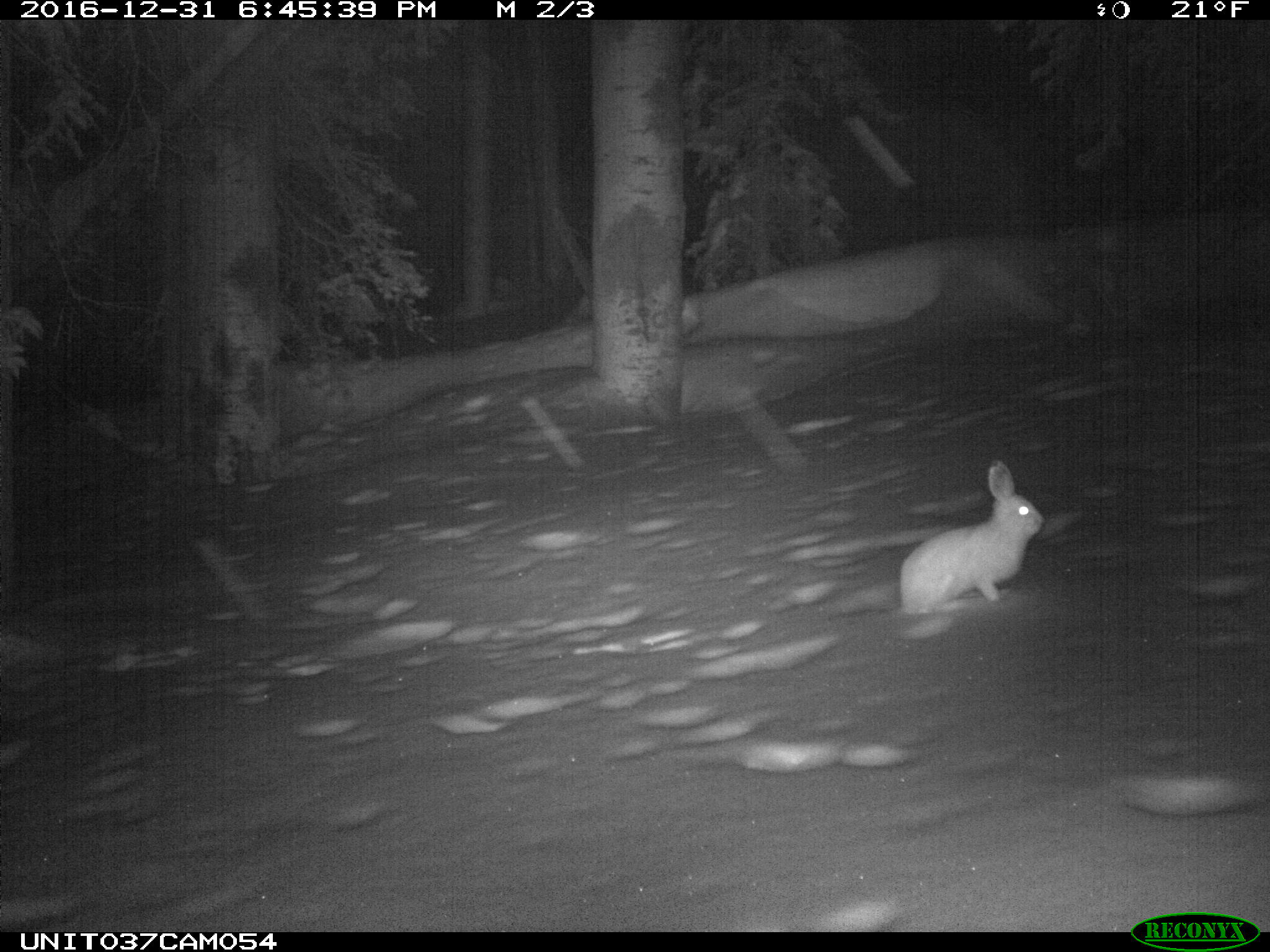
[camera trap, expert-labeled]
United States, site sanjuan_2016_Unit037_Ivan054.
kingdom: Animalia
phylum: Chordata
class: Mammalia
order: Lagomorpha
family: Leporidae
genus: Lepus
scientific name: Lepus americanus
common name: snowshoe hare